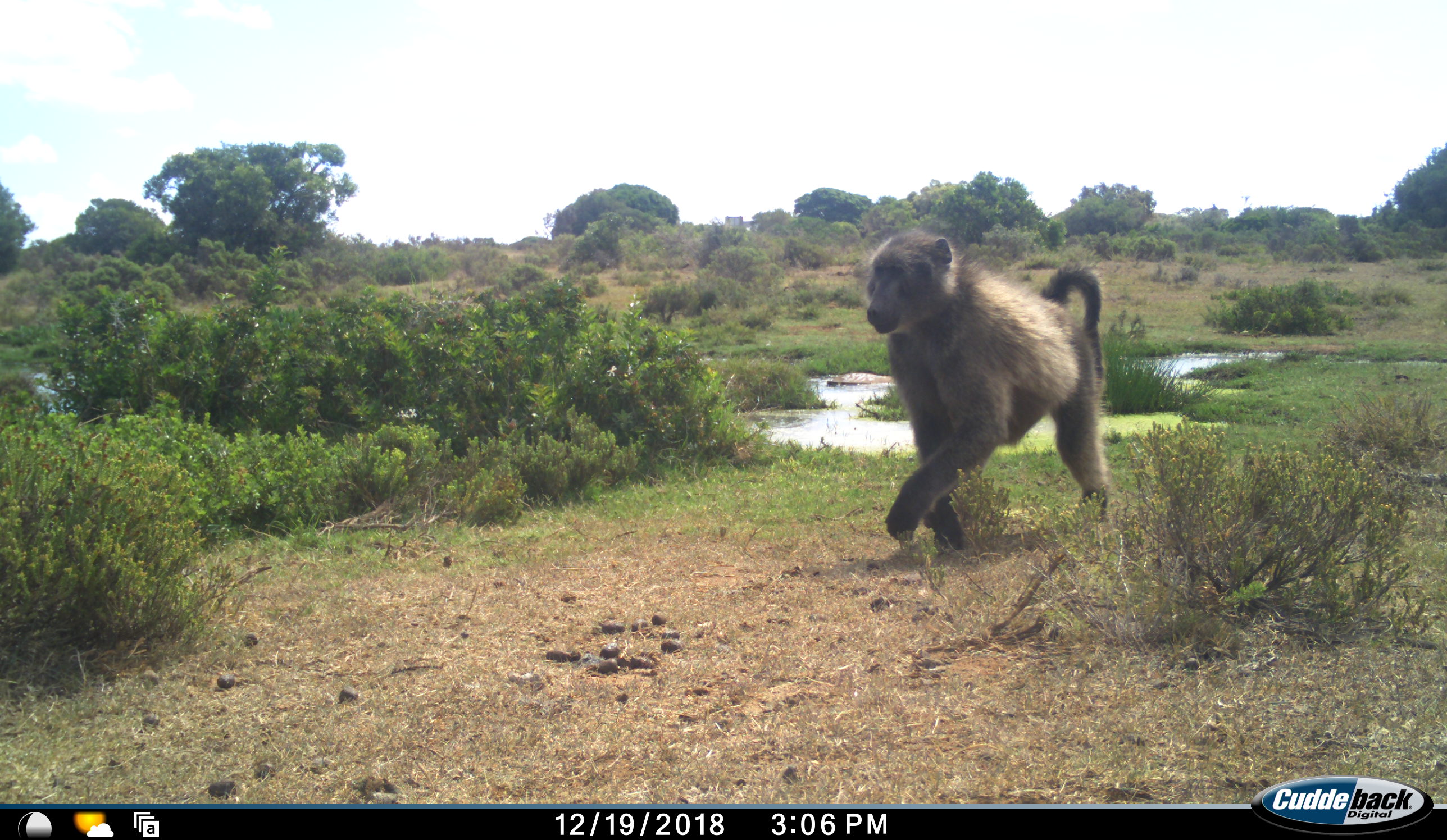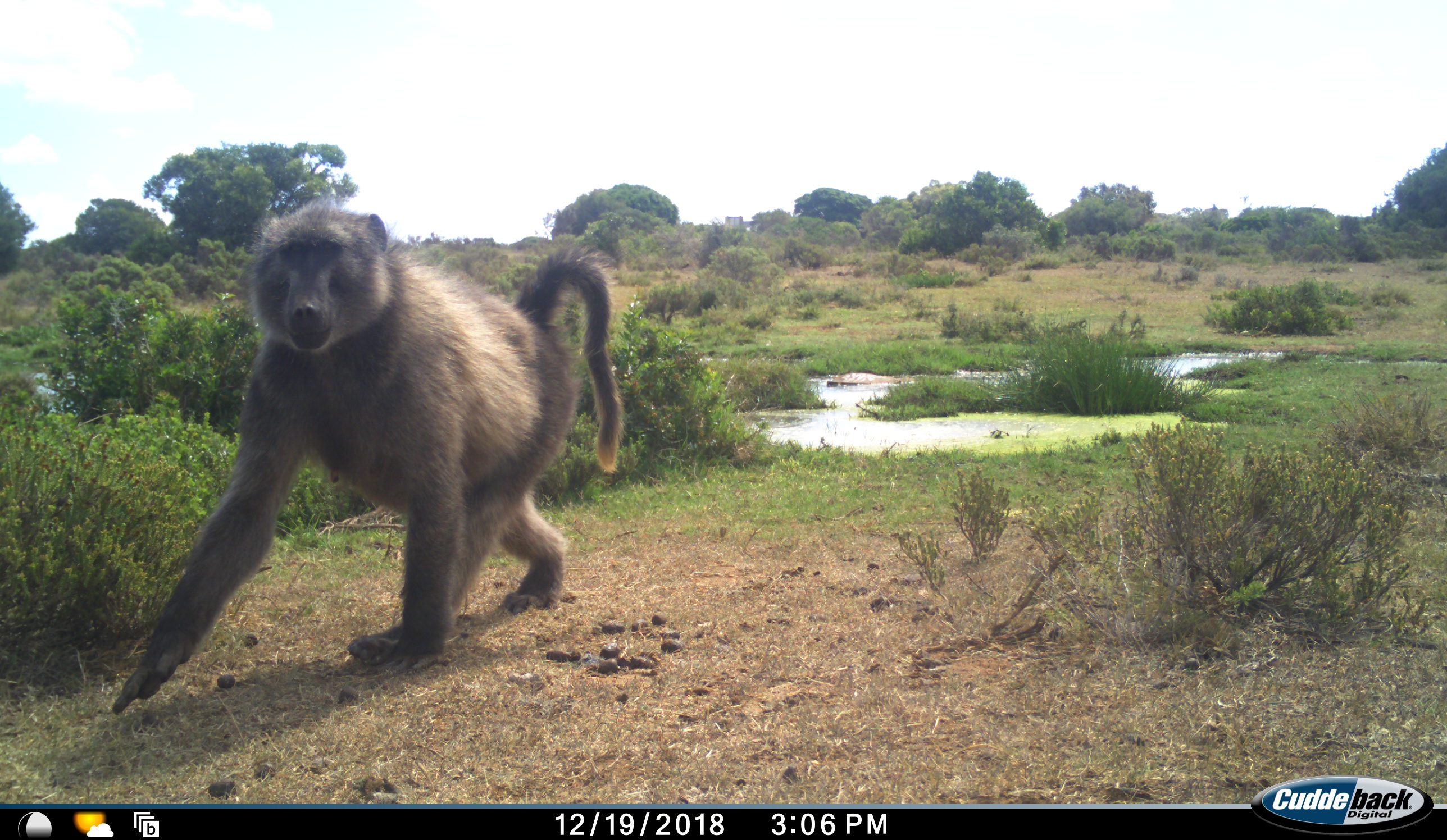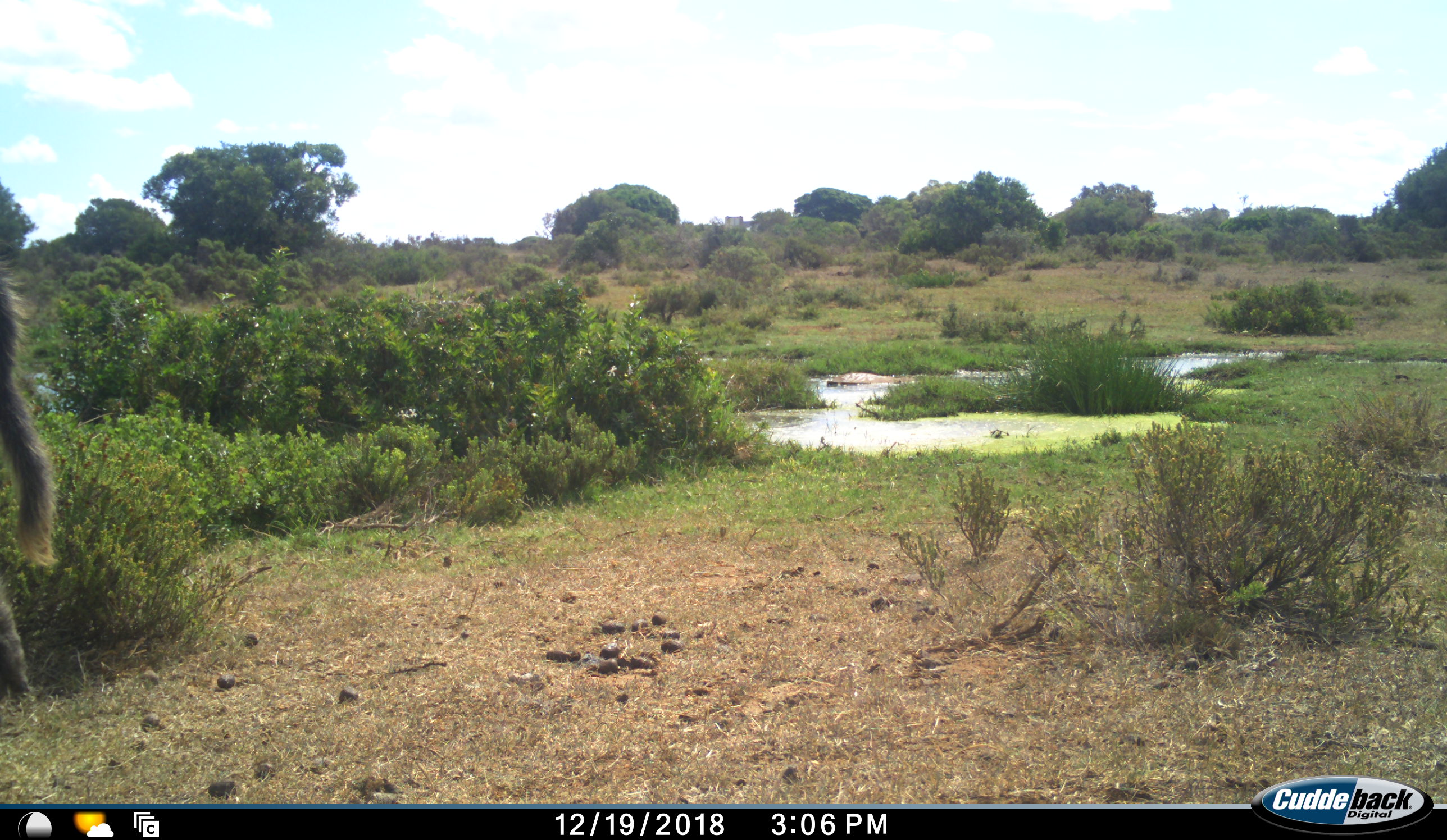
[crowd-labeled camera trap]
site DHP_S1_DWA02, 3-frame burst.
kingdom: Animalia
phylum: Chordata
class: Mammalia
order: Primates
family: Cercopithecidae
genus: Papio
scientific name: Papio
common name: baboon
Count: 1.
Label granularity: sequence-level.